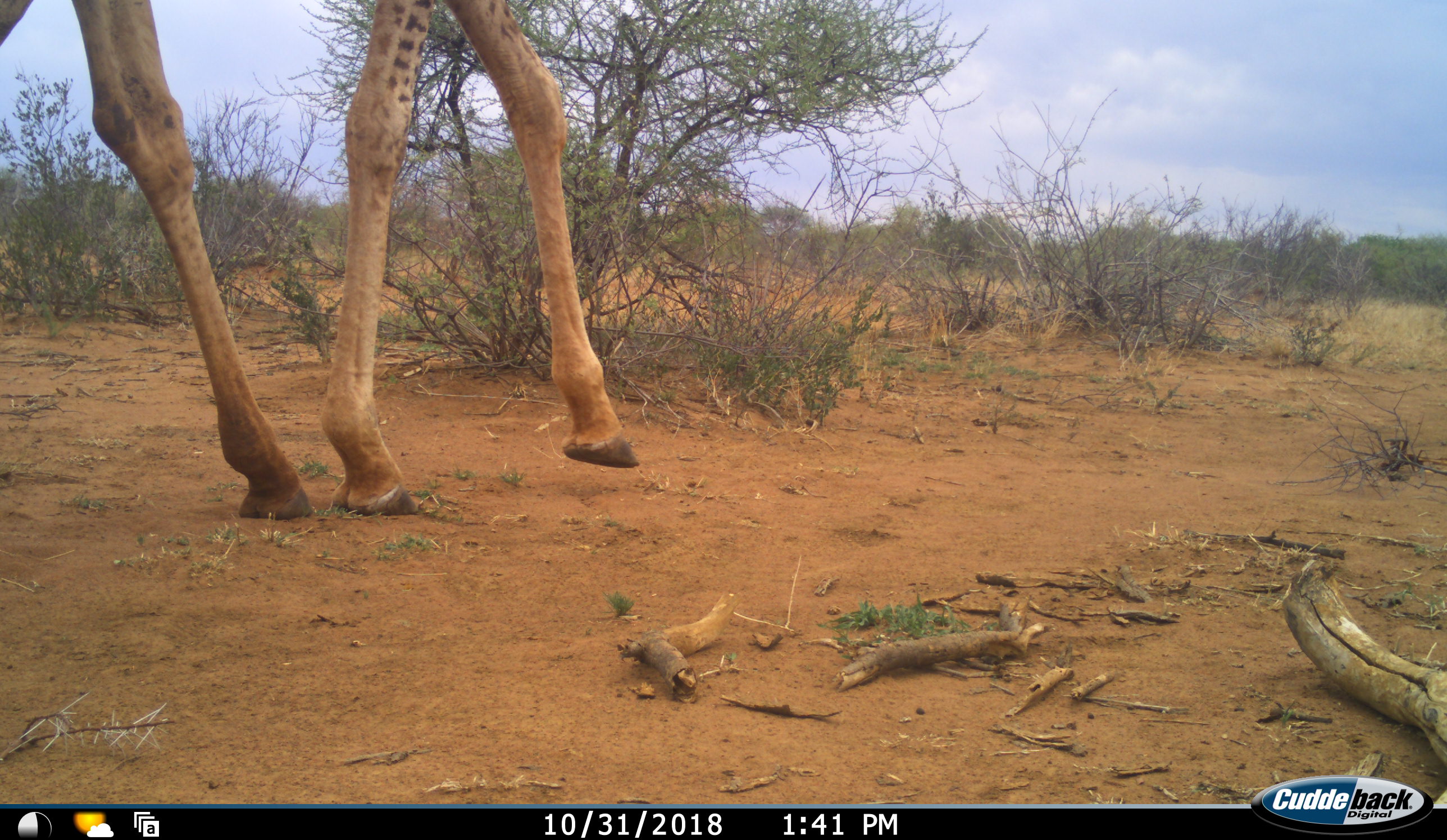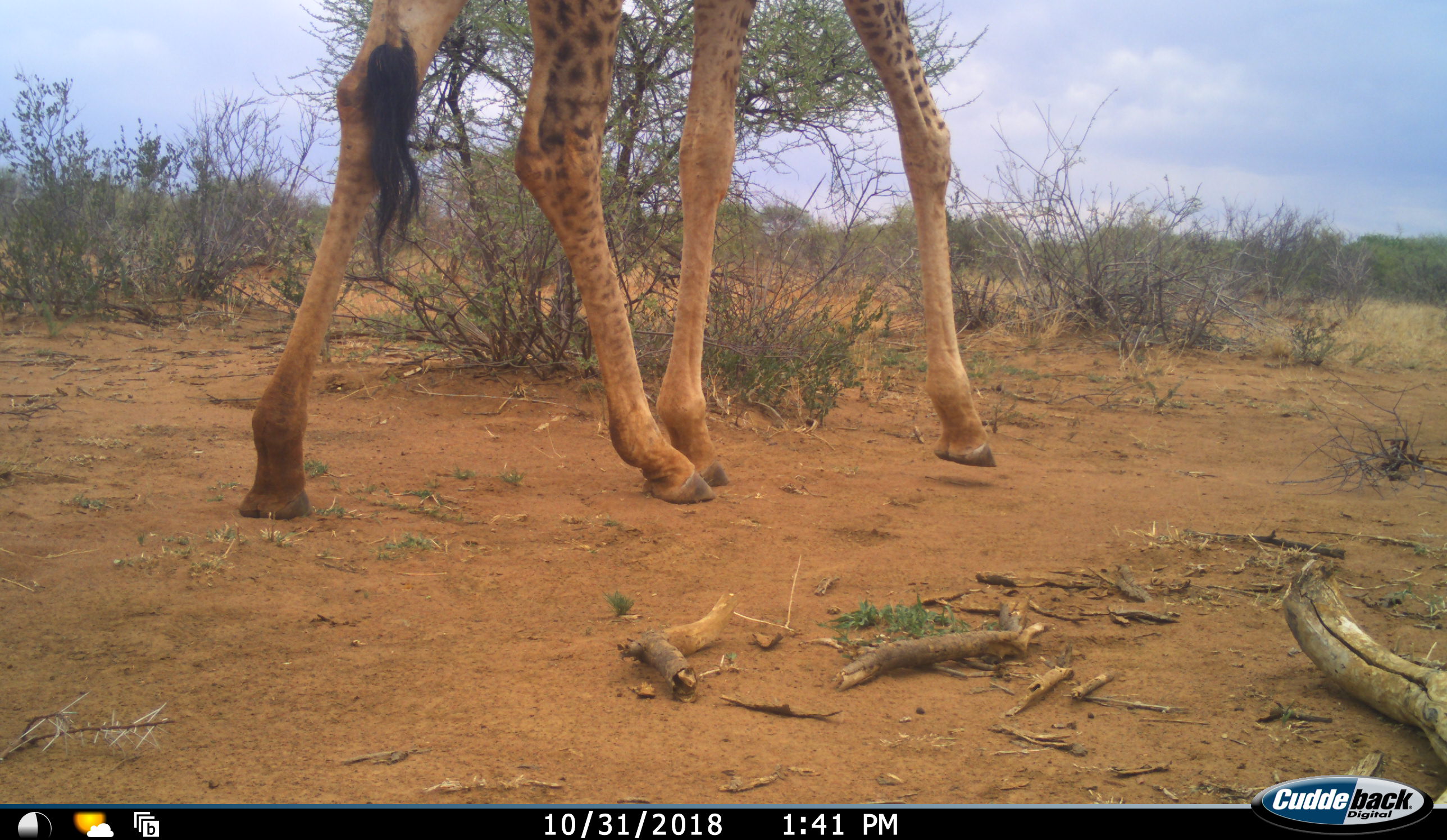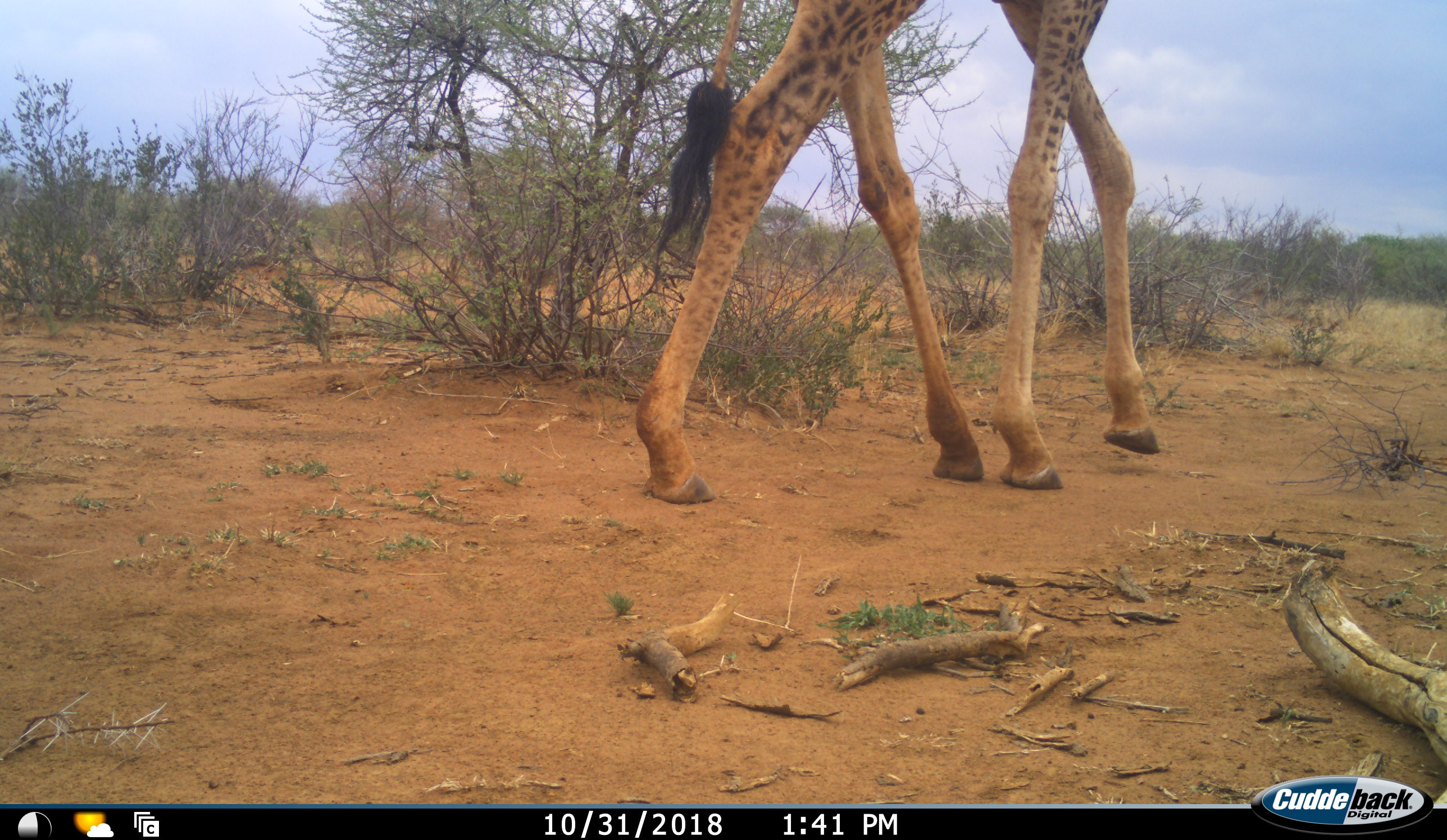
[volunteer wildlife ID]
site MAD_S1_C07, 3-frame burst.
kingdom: Animalia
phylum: Chordata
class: Mammalia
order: Artiodactyla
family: Giraffidae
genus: Giraffa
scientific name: Giraffa camelopardalis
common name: giraffe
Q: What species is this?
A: Giraffe (Giraffa camelopardalis).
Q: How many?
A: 1.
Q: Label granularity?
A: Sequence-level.